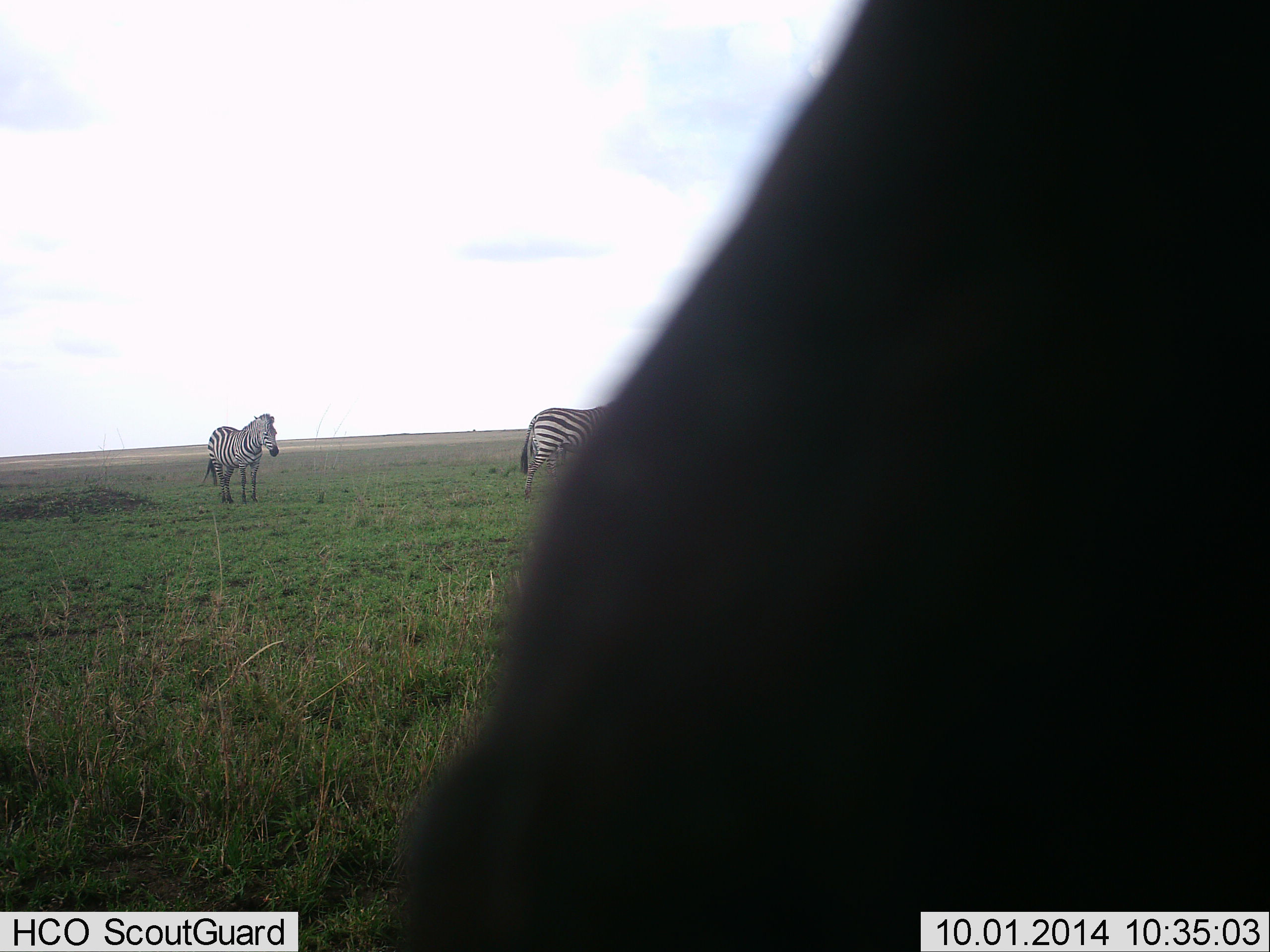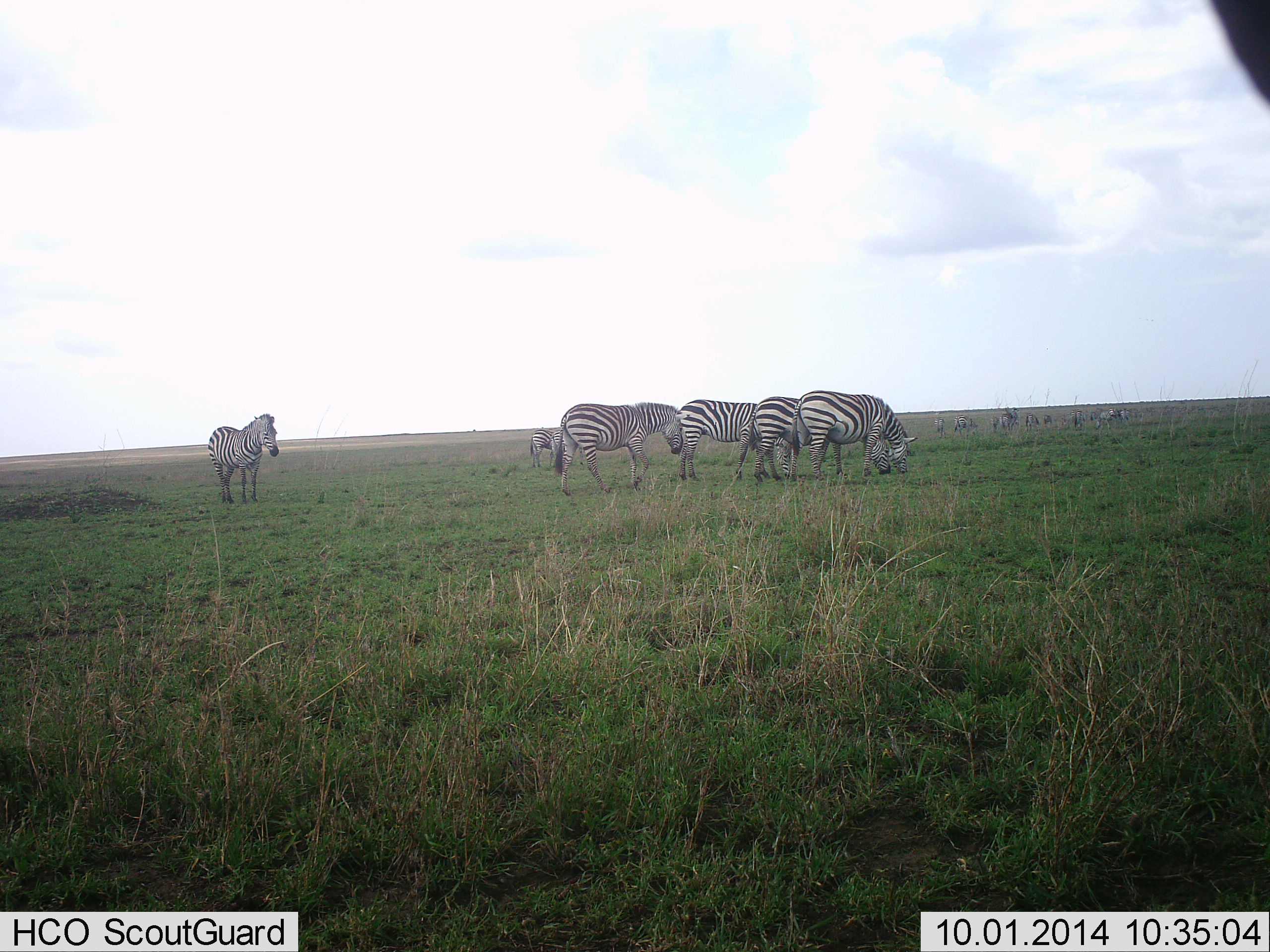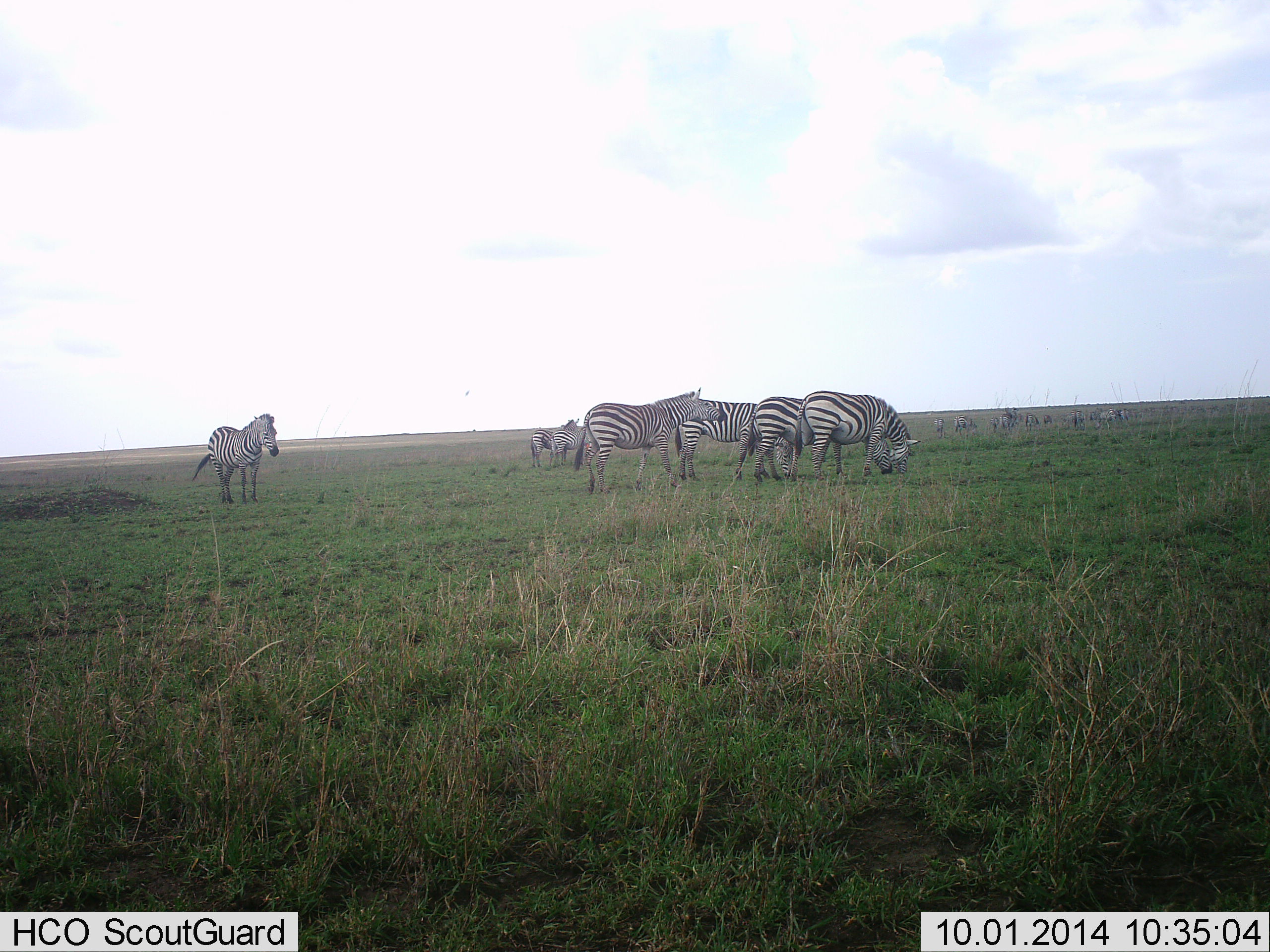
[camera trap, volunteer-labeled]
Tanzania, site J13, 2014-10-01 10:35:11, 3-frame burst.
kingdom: Animalia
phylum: Chordata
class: Mammalia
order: Perissodactyla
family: Equidae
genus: Equus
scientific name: Equus quagga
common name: plains zebra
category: zebra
Zebra (plains zebra) (Equus quagga), count 7. Behavior (volunteer vote fractions): standing 92%, resting 0%, moving 54%, interacting 8%. Young present (vote fraction): 0%. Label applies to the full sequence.